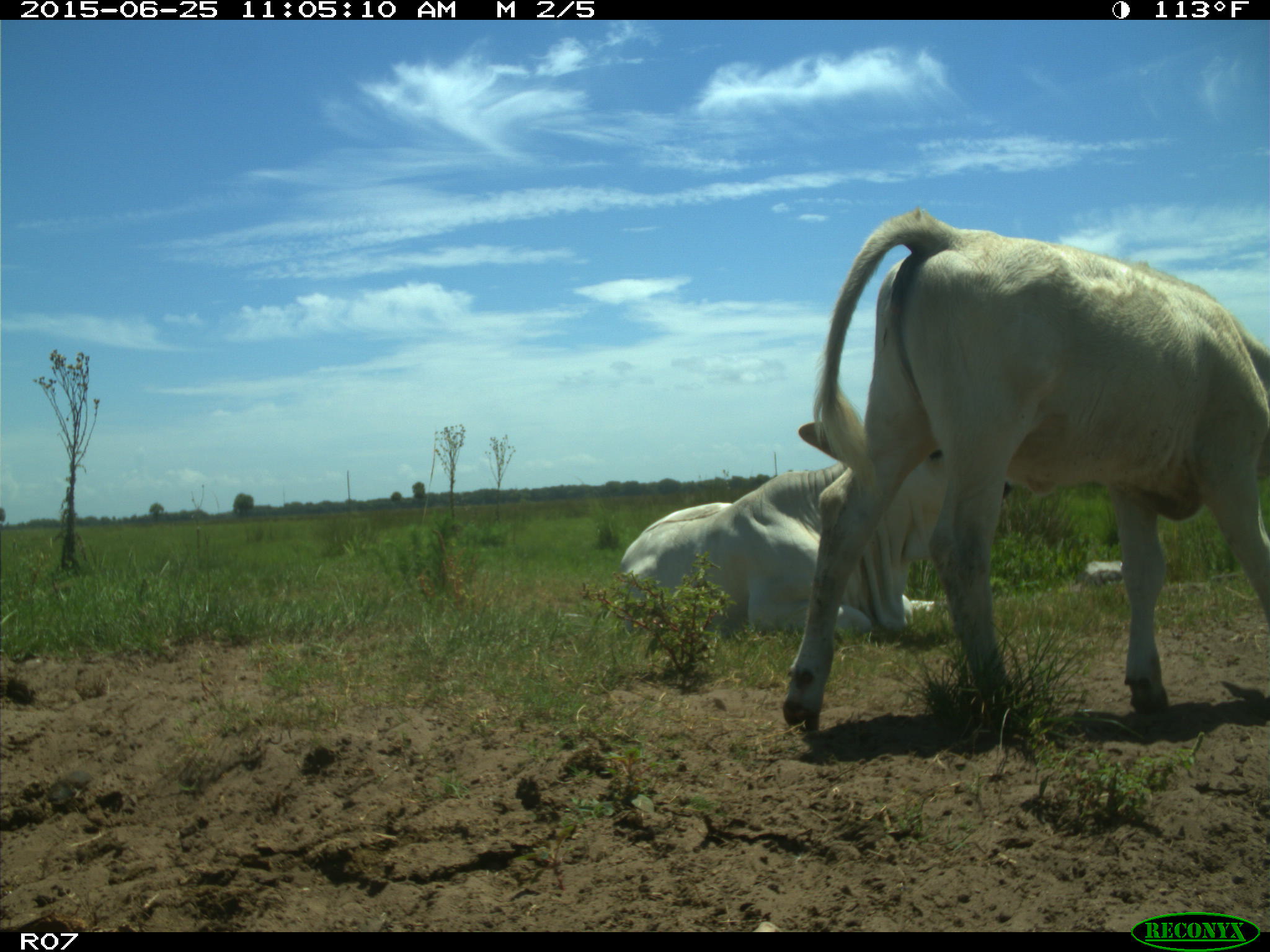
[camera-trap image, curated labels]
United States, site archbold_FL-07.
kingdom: Animalia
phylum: Chordata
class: Mammalia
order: Artiodactyla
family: Bovidae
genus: Bos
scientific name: Bos taurus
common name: domestic cow